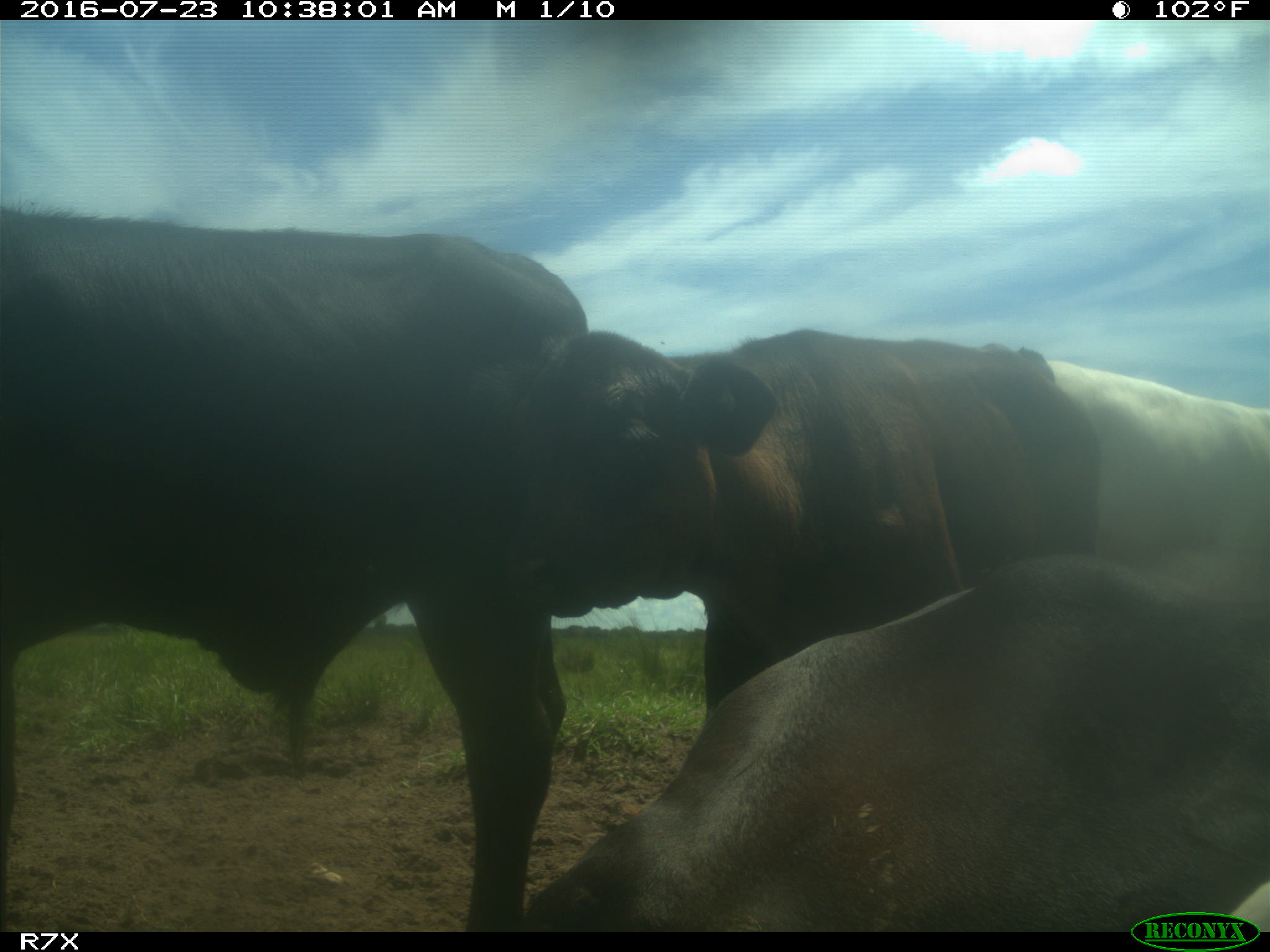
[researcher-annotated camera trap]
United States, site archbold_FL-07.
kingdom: Animalia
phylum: Chordata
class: Mammalia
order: Artiodactyla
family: Bovidae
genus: Bos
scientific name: Bos taurus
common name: domestic cow